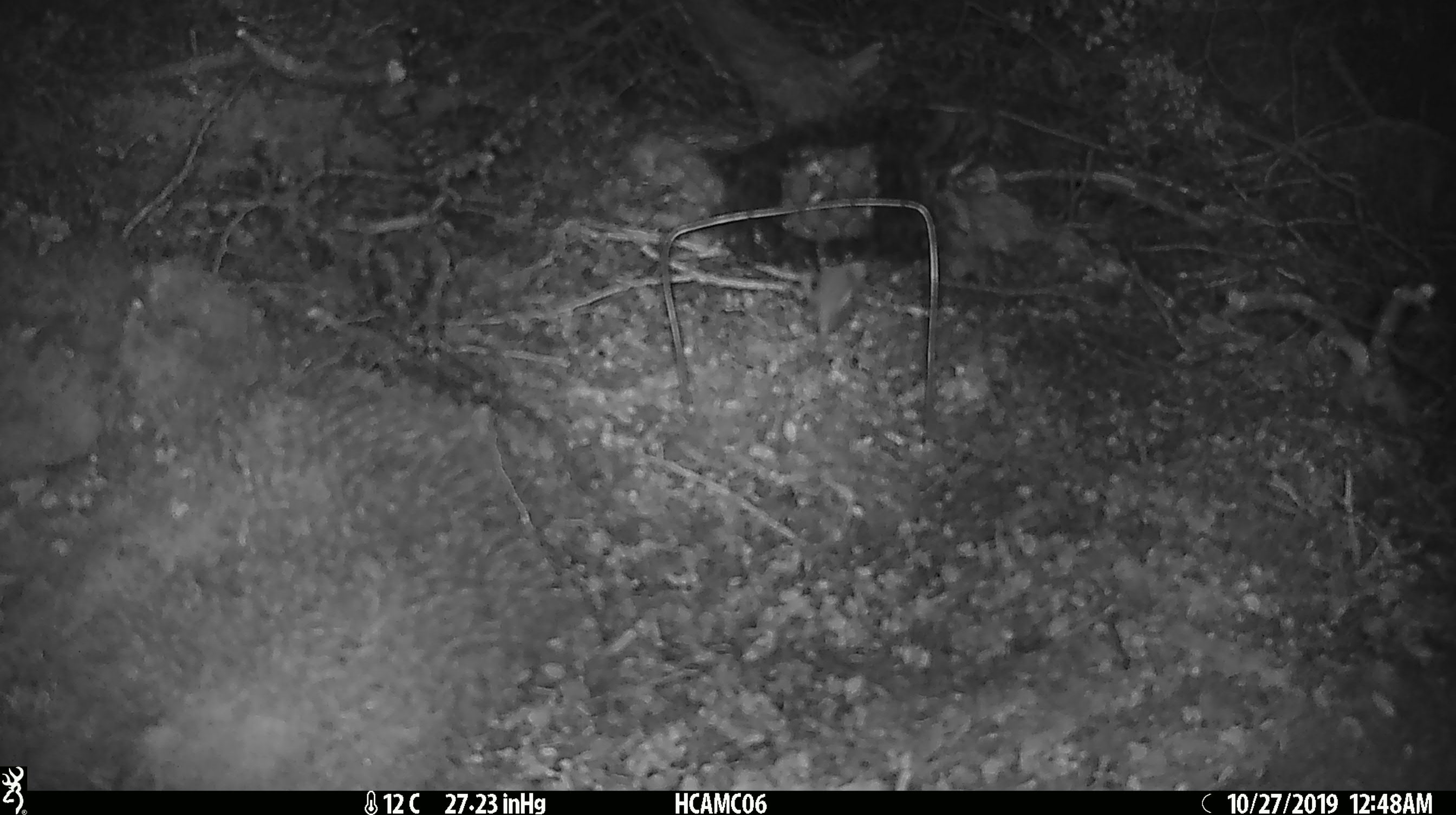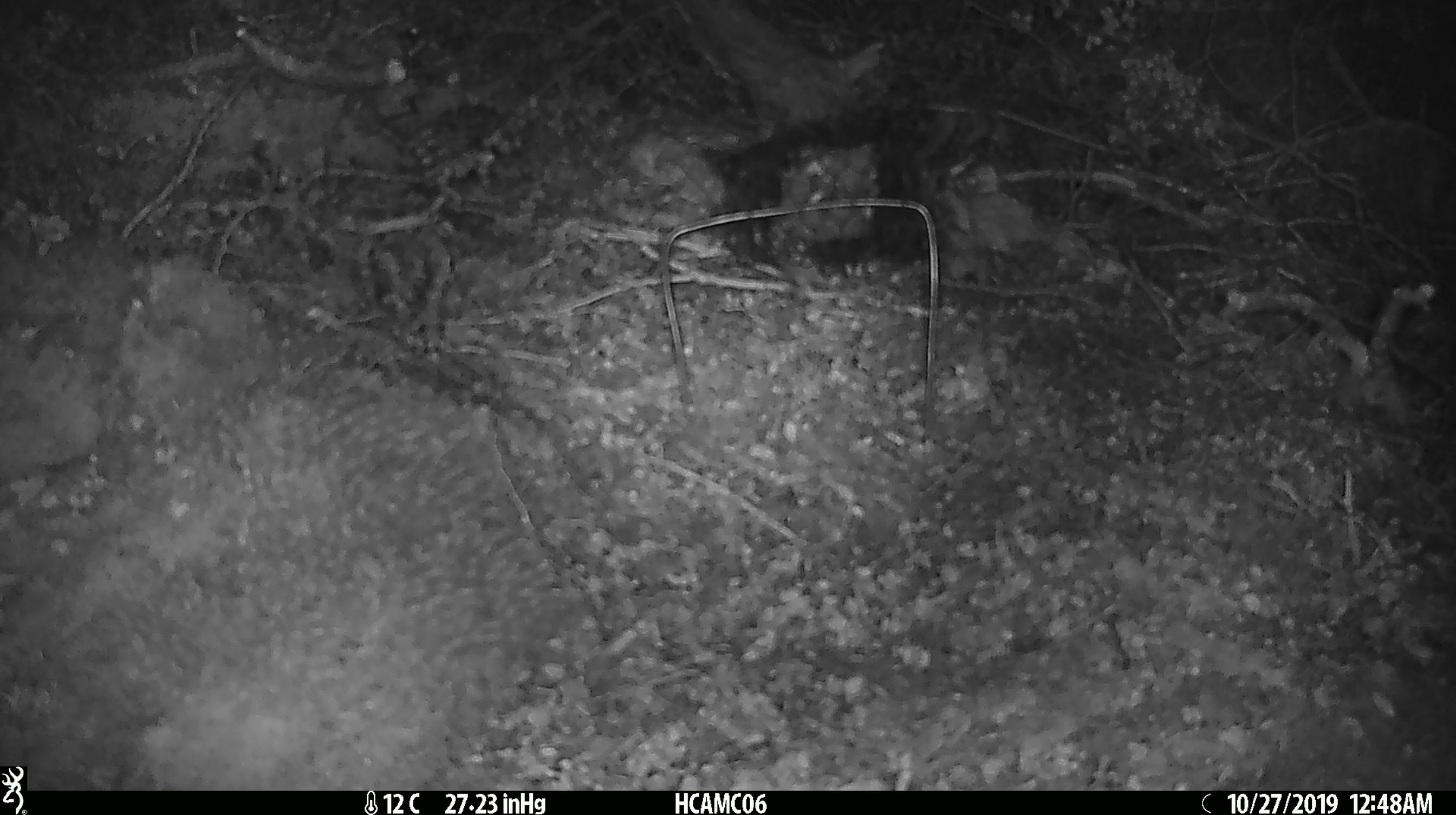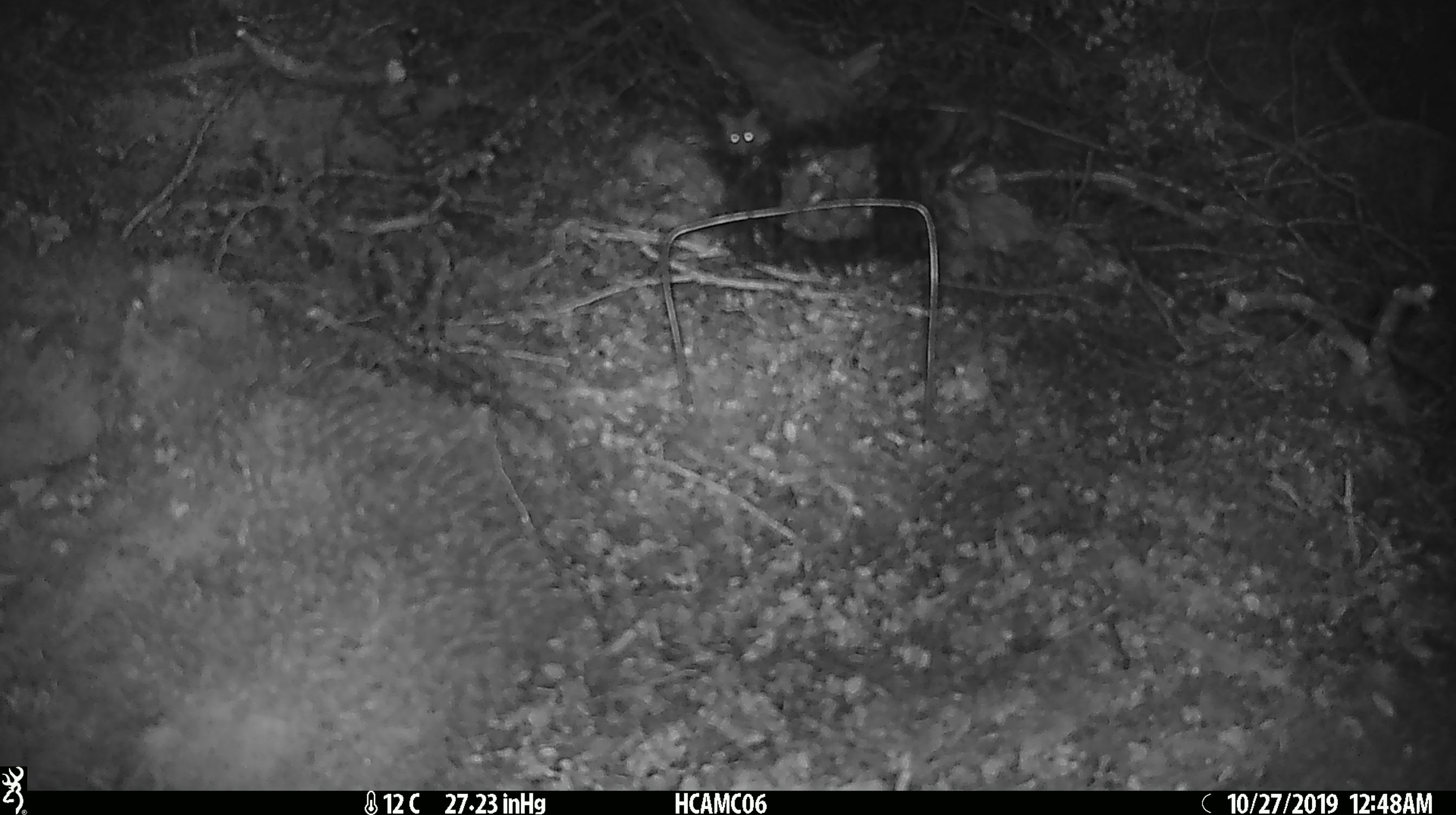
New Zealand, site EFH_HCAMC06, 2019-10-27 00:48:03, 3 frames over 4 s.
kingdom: Animalia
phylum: Chordata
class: Mammalia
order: Rodentia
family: Muridae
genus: Mus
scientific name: Mus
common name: mouse